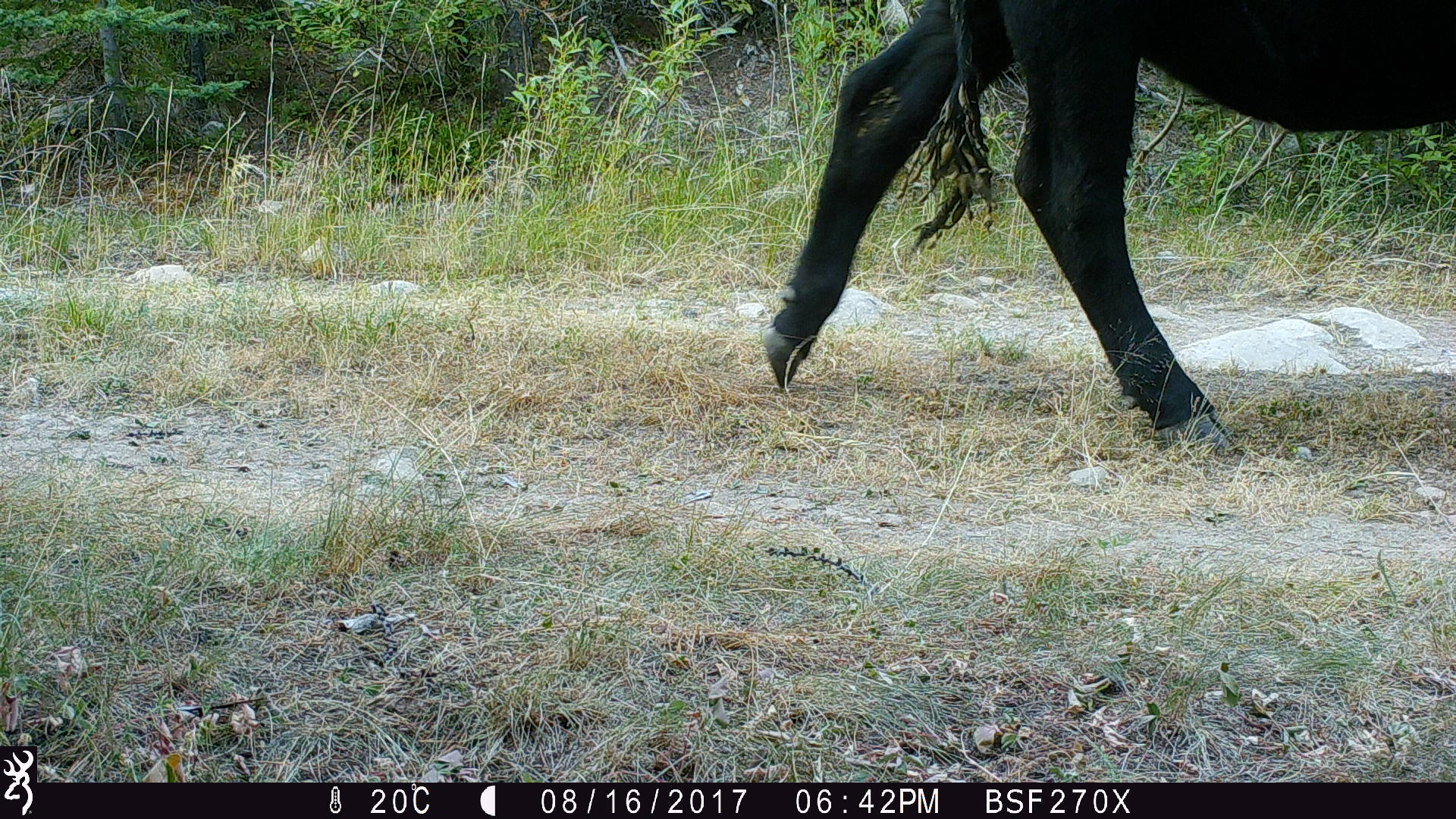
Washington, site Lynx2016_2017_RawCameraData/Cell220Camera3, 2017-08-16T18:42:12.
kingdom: Animalia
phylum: Chordata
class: Mammalia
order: Artiodactyla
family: Bovidae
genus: Bos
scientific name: Bos taurus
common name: domestic cattle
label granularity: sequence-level